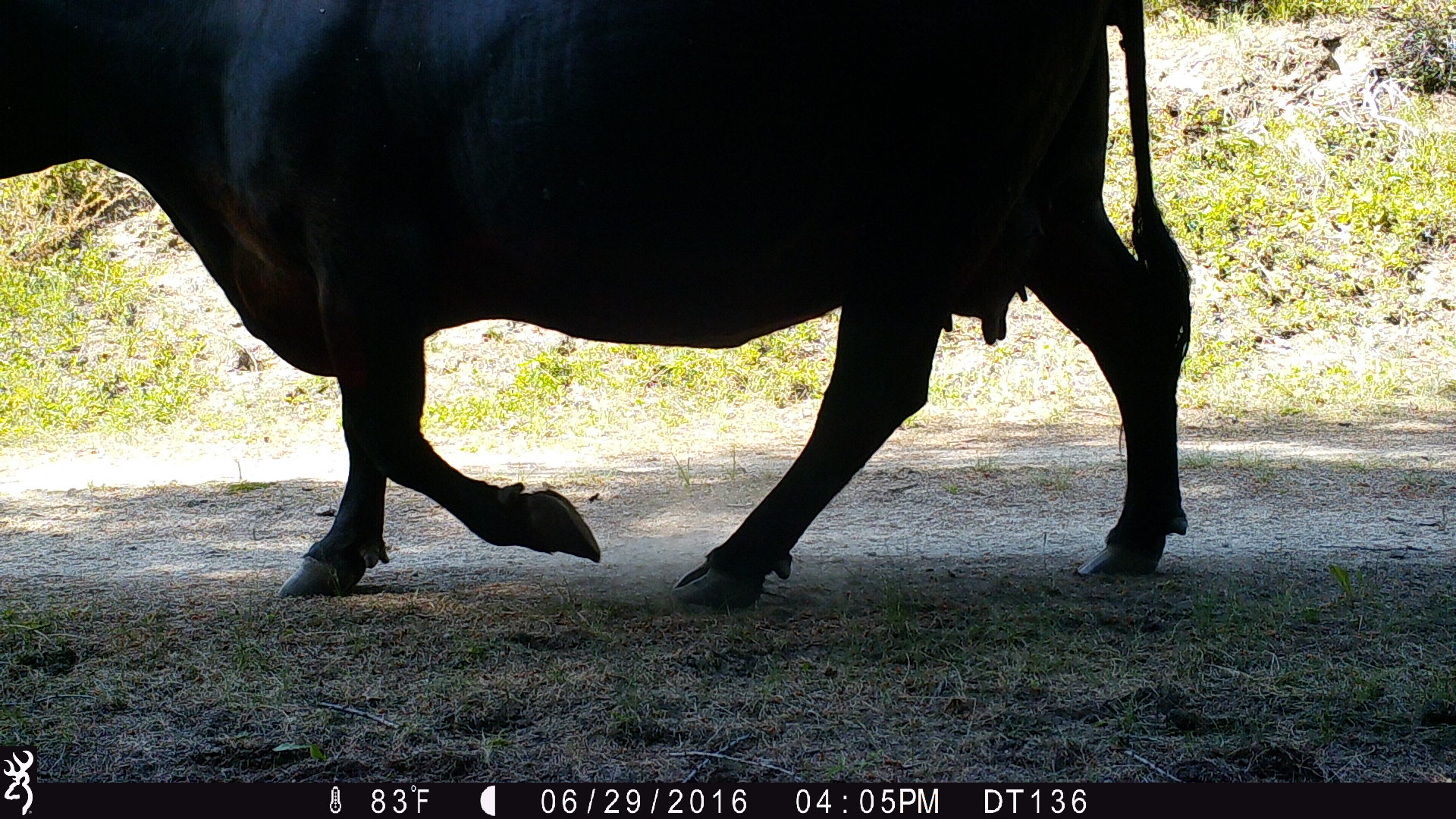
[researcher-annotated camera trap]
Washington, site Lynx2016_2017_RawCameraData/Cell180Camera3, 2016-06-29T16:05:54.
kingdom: Animalia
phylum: Chordata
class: Mammalia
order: Artiodactyla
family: Bovidae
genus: Bos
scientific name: Bos taurus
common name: domestic cattle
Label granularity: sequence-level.